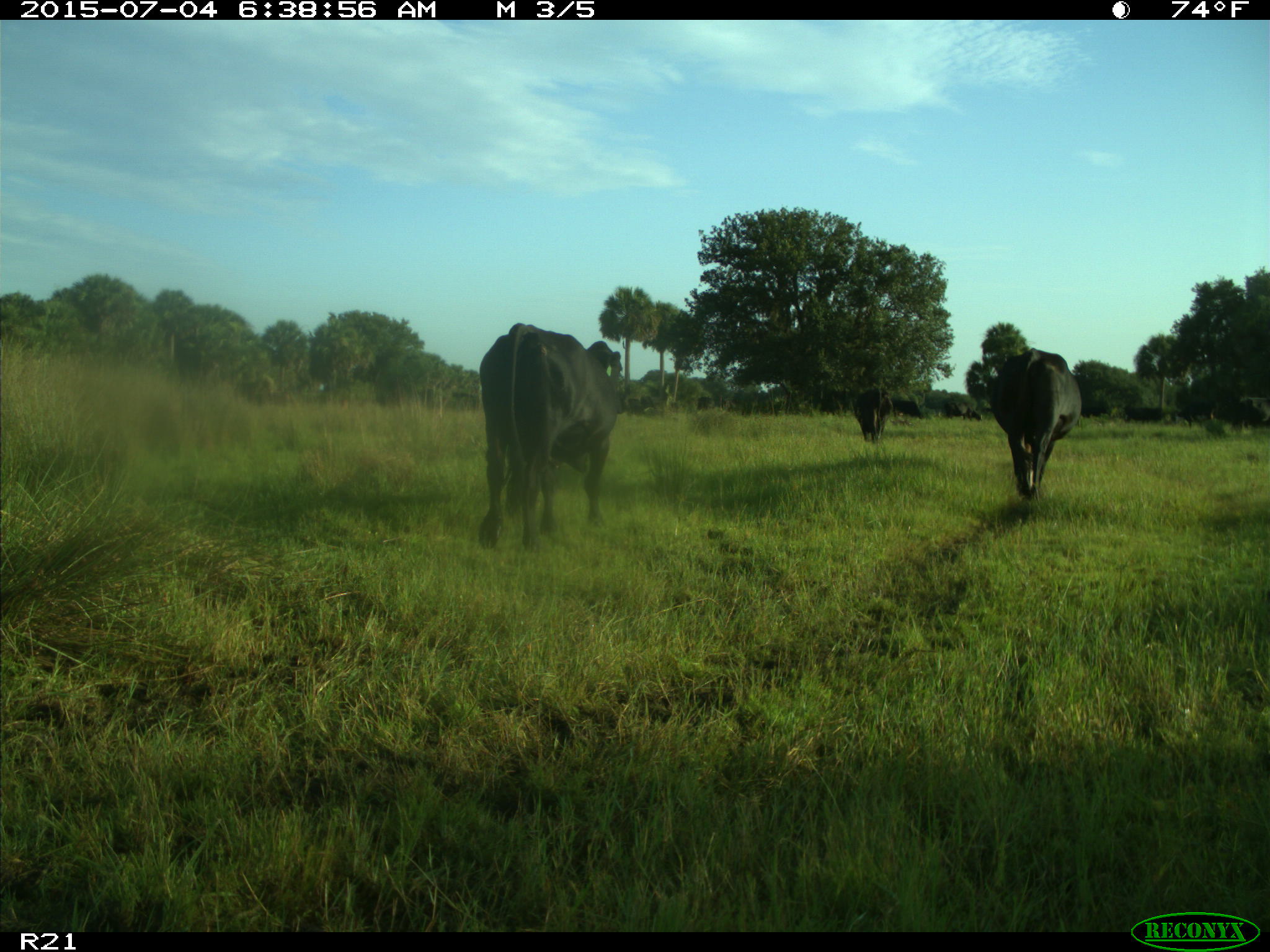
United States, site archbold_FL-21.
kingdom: Animalia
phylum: Chordata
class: Mammalia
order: Artiodactyla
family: Bovidae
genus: Bos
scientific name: Bos taurus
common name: domestic cow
Bos taurus (domestic cow).